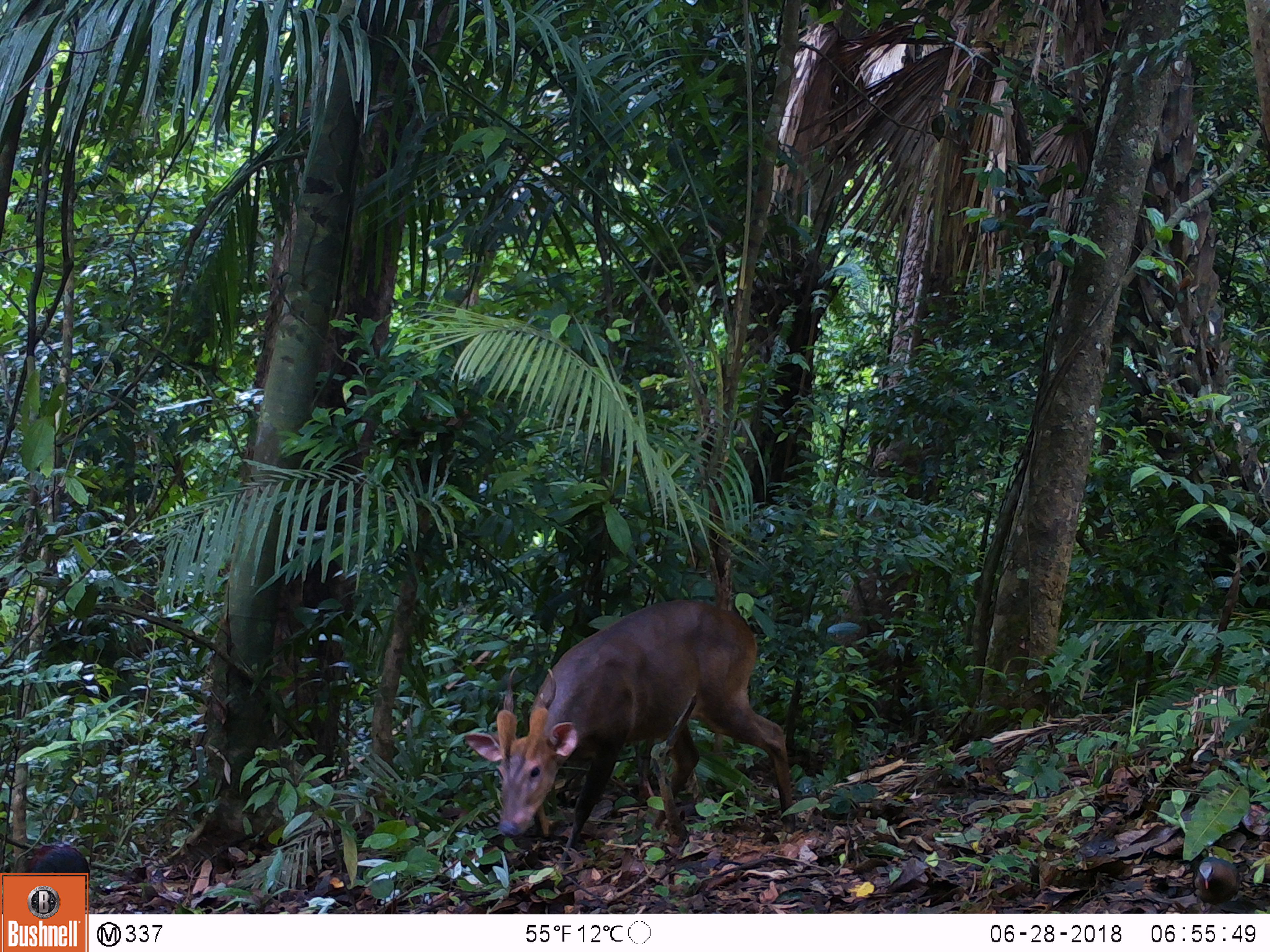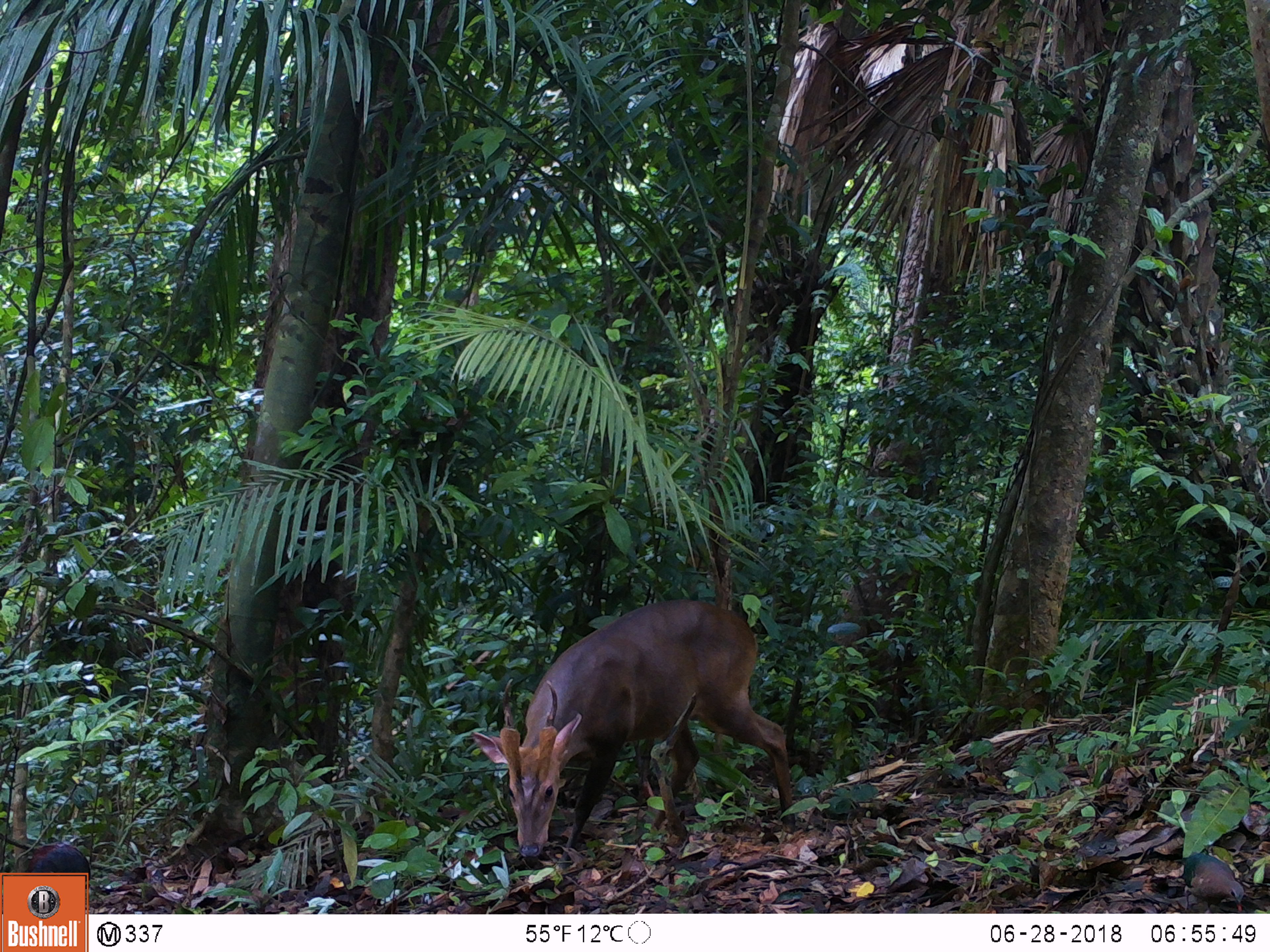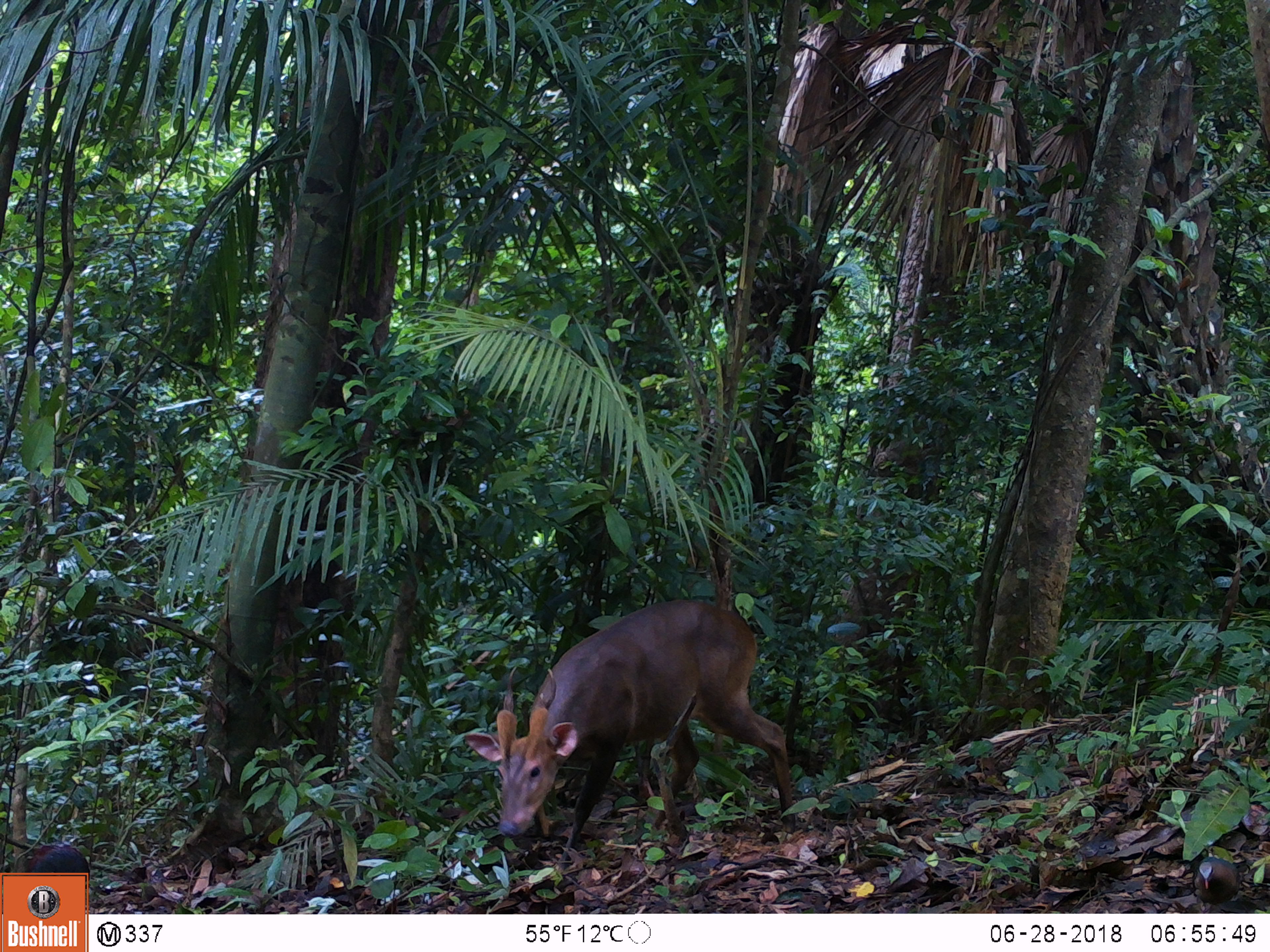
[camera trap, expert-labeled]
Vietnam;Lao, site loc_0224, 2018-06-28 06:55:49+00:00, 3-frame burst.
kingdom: Animalia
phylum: Chordata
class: Aves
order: Galliformes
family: Phasianidae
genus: Gallus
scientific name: Gallus gallus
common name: red junglefowl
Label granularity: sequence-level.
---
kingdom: Animalia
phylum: Chordata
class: Aves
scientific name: Aves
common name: bird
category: unidentified bird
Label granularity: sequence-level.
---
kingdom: Animalia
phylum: Chordata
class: Mammalia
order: Artiodactyla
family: Cervidae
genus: Muntiacus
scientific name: Muntiacus vuquangensis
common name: large-antlered muntjac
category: large antlered muntjac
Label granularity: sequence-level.